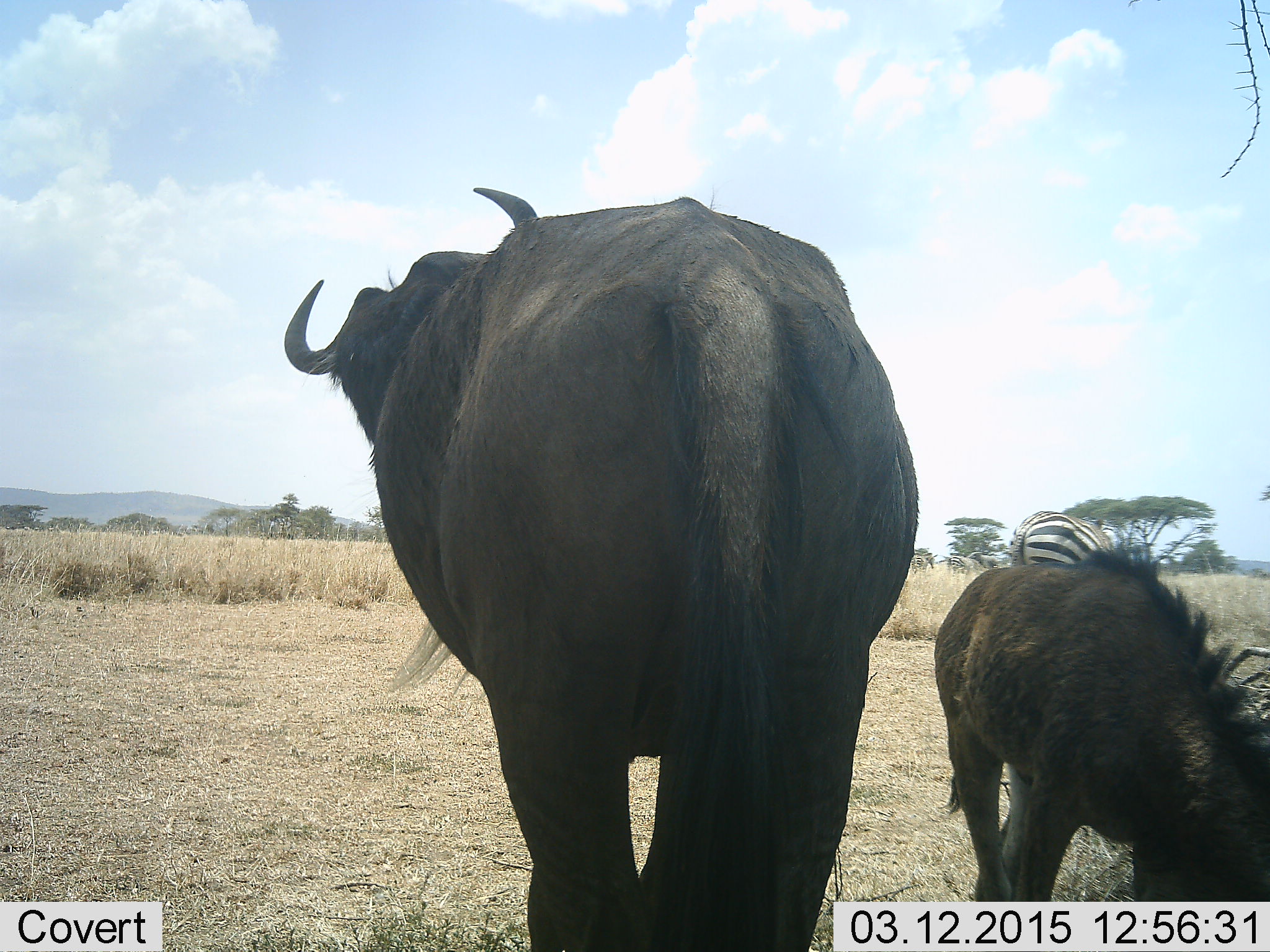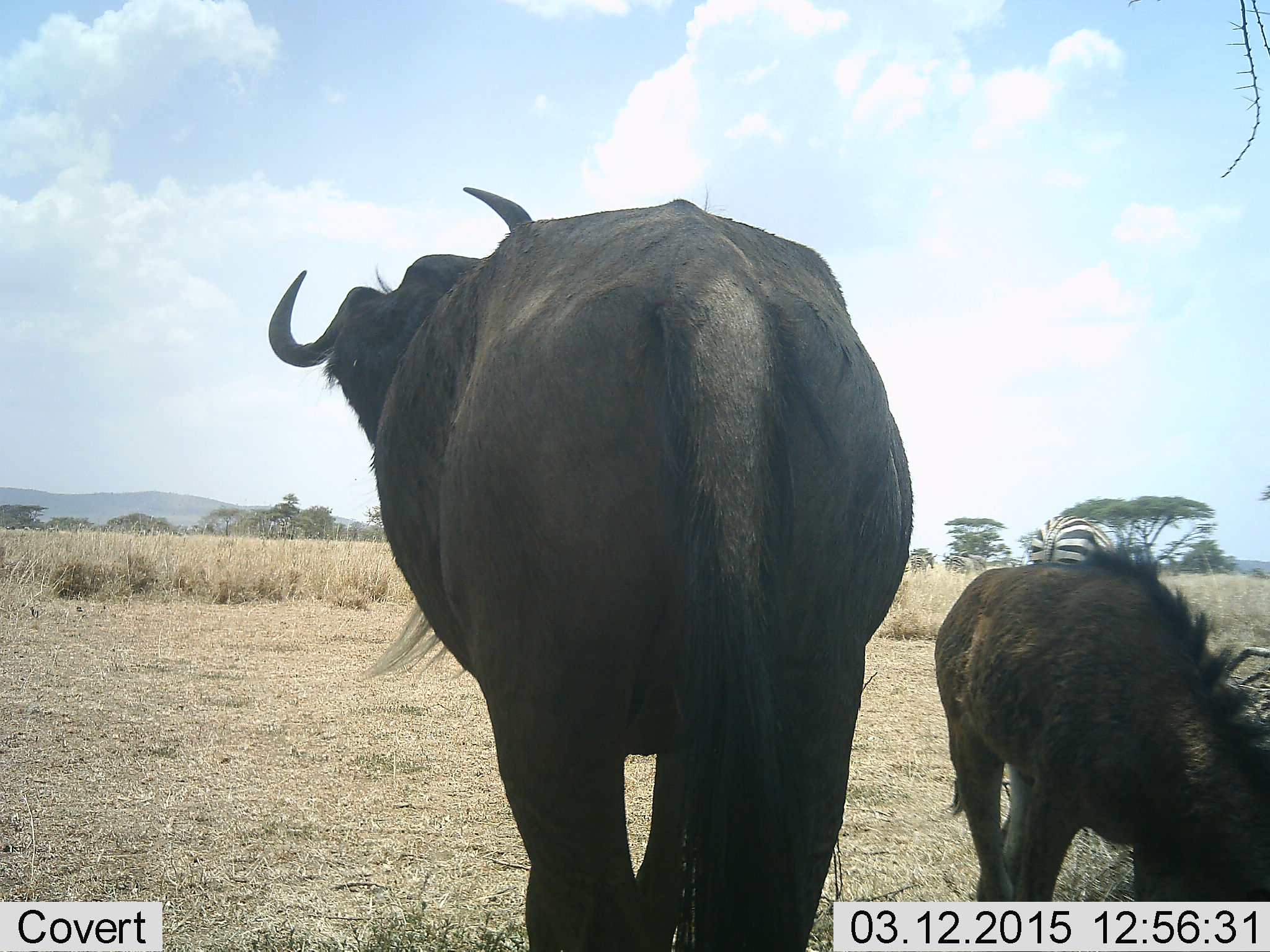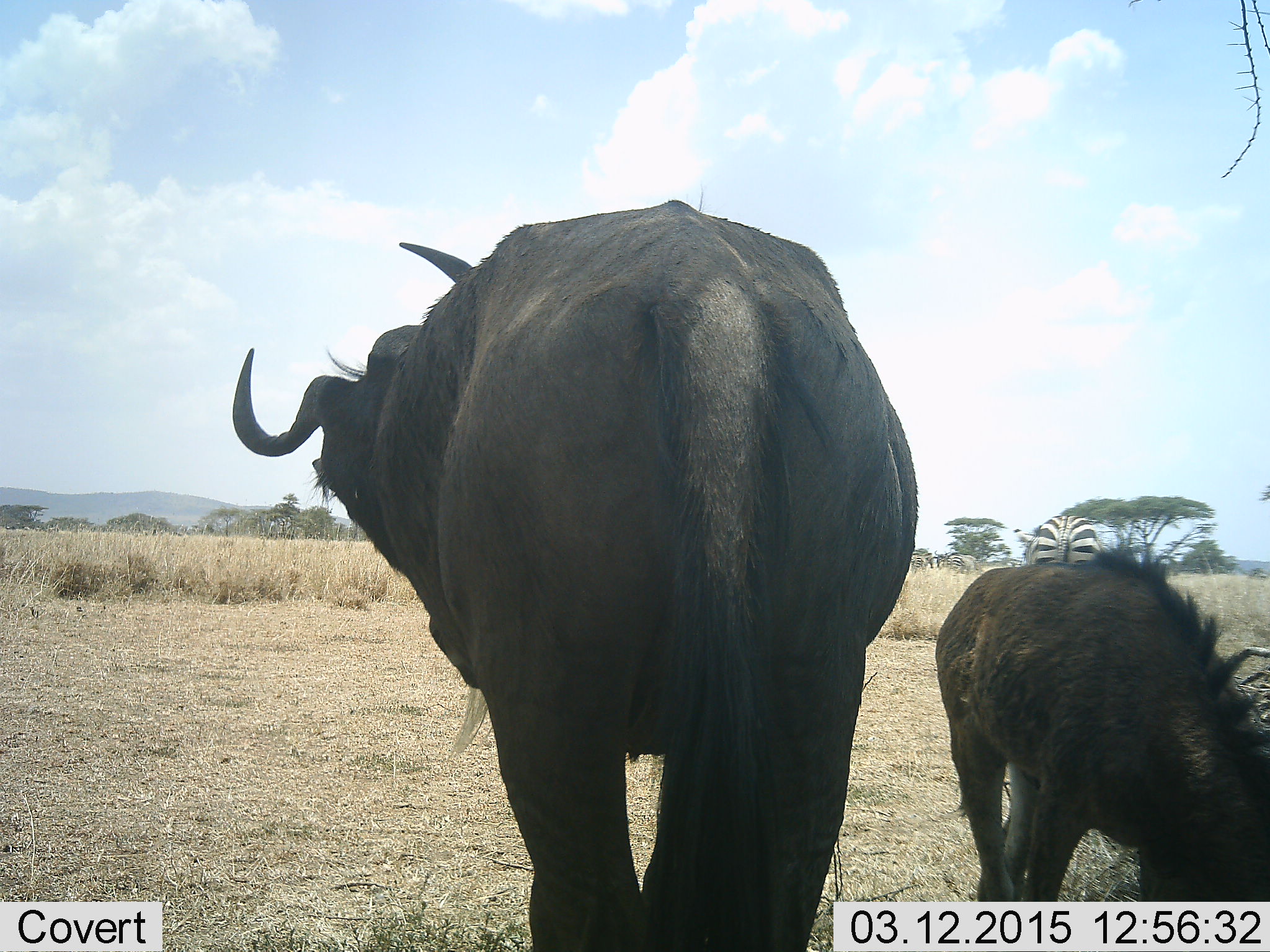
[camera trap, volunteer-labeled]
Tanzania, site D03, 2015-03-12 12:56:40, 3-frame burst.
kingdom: Animalia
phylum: Chordata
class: Mammalia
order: Artiodactyla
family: Bovidae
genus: Connochaetes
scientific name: Connochaetes taurinus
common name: blue wildebeest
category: wildebeest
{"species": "wildebeest (blue wildebeest) (Connochaetes taurinus)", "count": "2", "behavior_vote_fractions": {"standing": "82%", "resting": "0%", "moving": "9%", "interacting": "0%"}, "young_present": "82%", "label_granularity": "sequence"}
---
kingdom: Animalia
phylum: Chordata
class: Mammalia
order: Perissodactyla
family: Equidae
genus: Equus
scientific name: Equus quagga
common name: plains zebra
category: zebra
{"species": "zebra (plains zebra) (Equus quagga)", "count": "1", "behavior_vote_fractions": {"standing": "36%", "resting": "0%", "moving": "45%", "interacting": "0%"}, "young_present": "0%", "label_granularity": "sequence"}